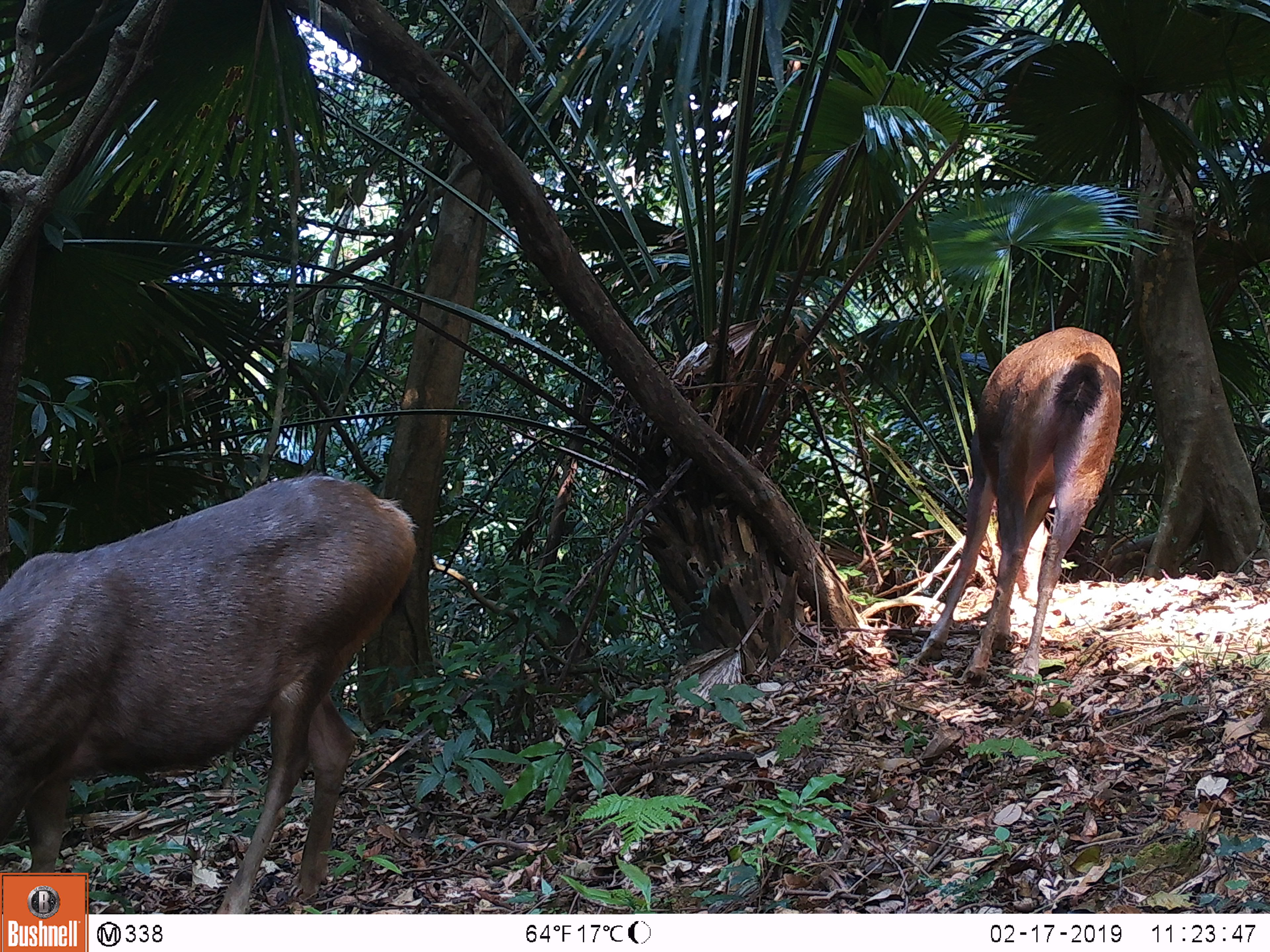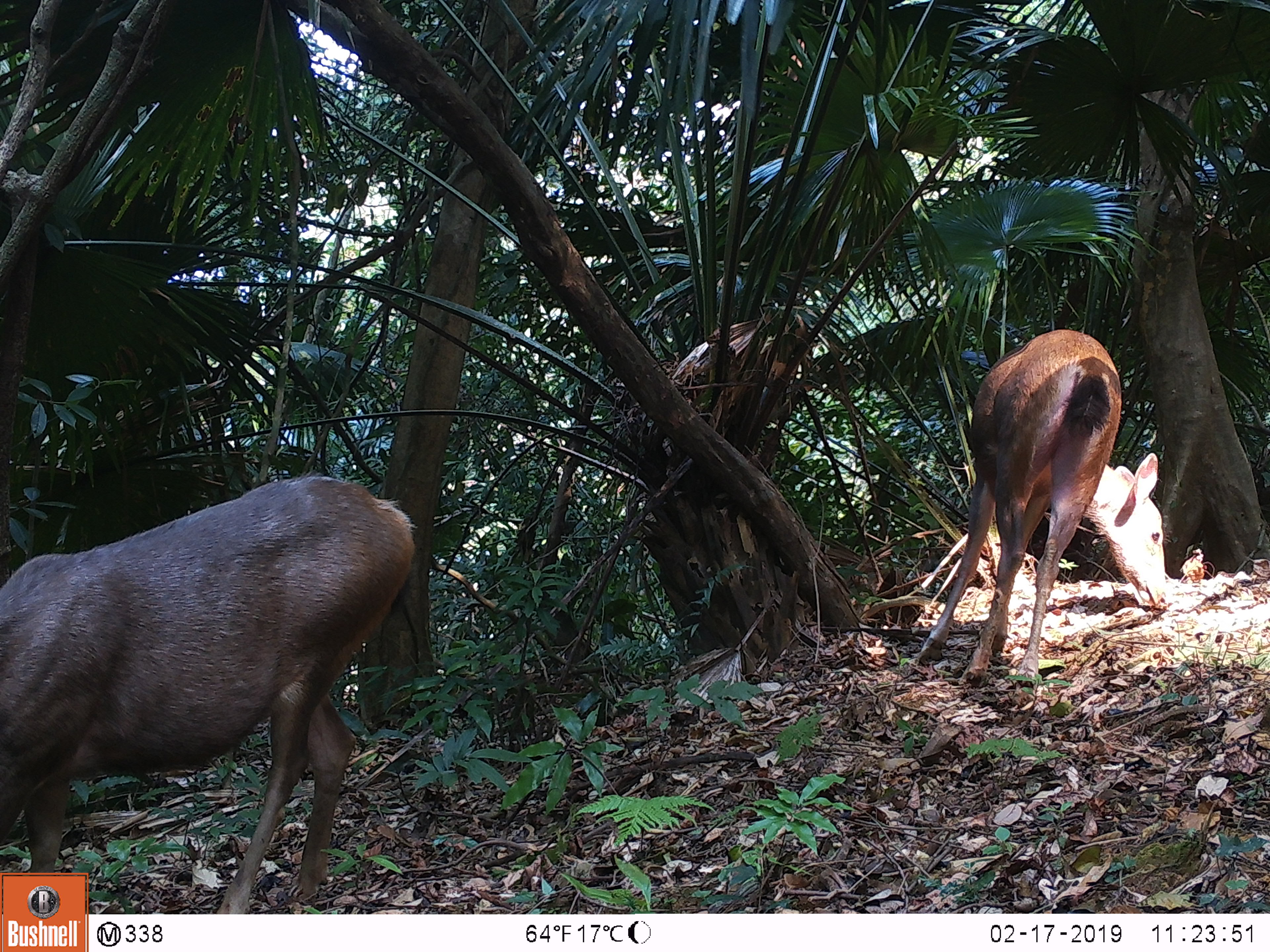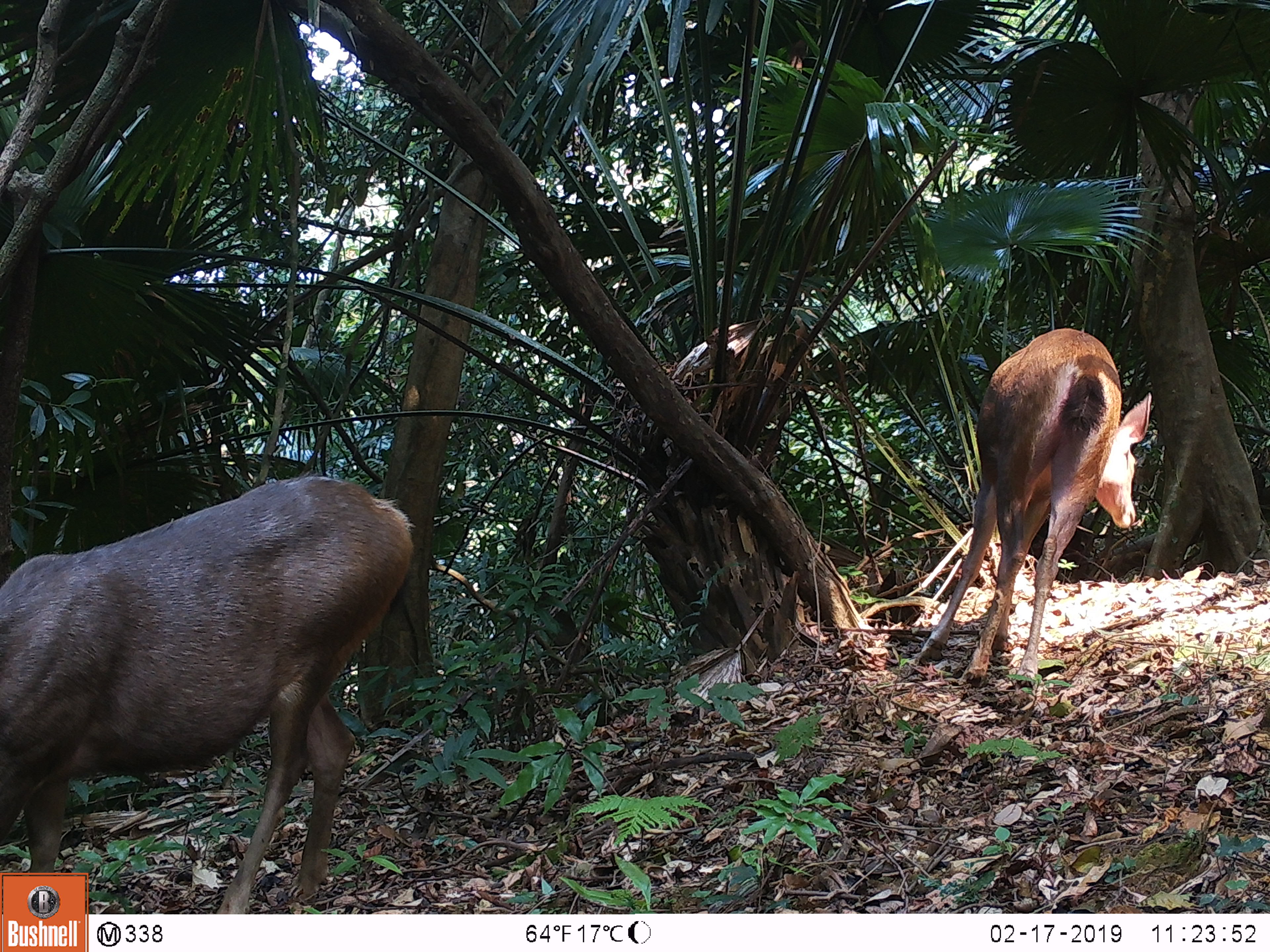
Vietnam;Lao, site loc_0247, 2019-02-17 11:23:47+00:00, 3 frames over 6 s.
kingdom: Animalia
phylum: Chordata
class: Mammalia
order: Artiodactyla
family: Cervidae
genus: Rusa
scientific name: Rusa unicolor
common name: sambar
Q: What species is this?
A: Sambar (Rusa unicolor).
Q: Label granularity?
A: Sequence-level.